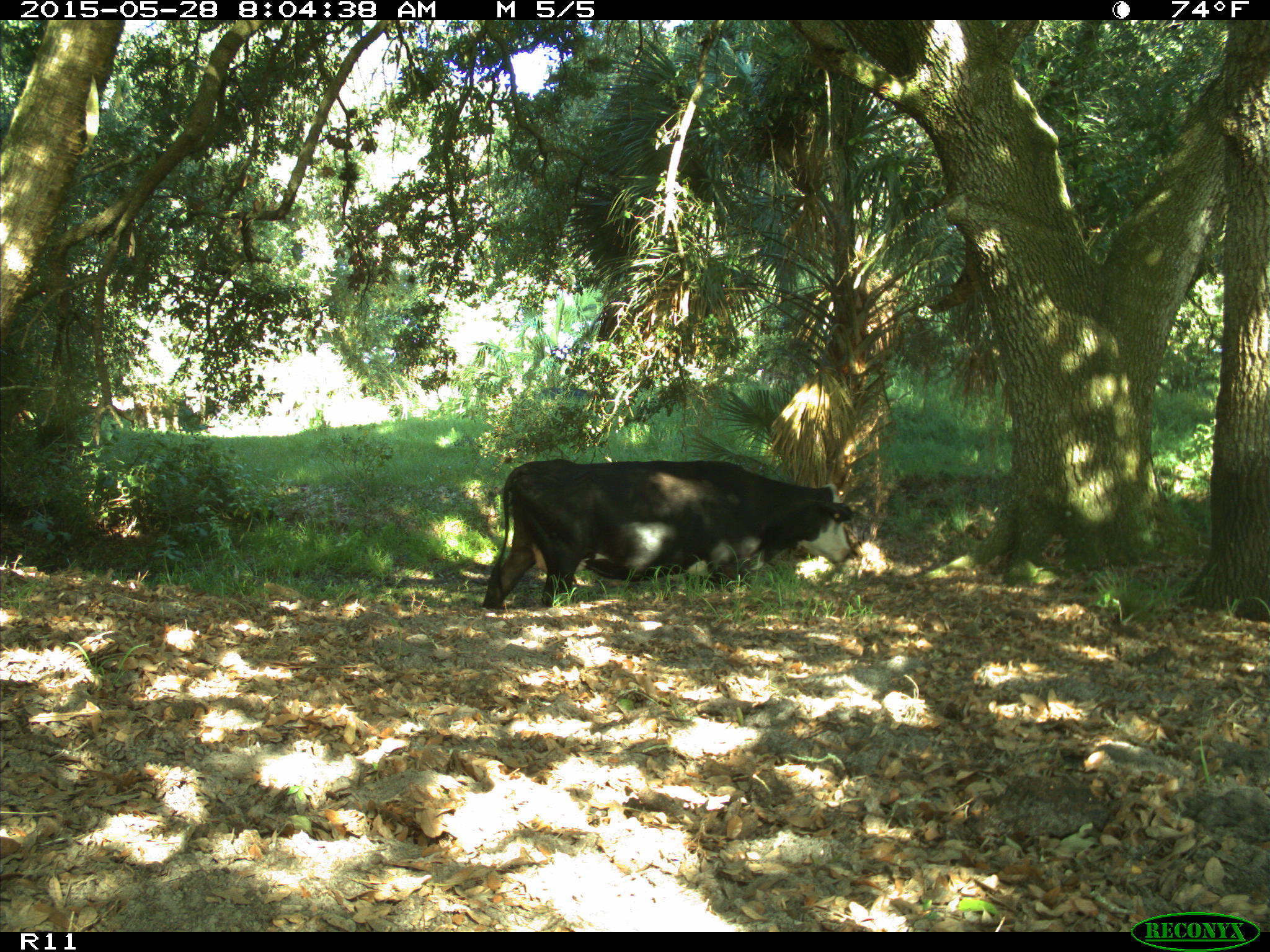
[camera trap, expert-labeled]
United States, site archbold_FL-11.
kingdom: Animalia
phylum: Chordata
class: Mammalia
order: Artiodactyla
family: Bovidae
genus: Bos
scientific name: Bos taurus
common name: domestic cow